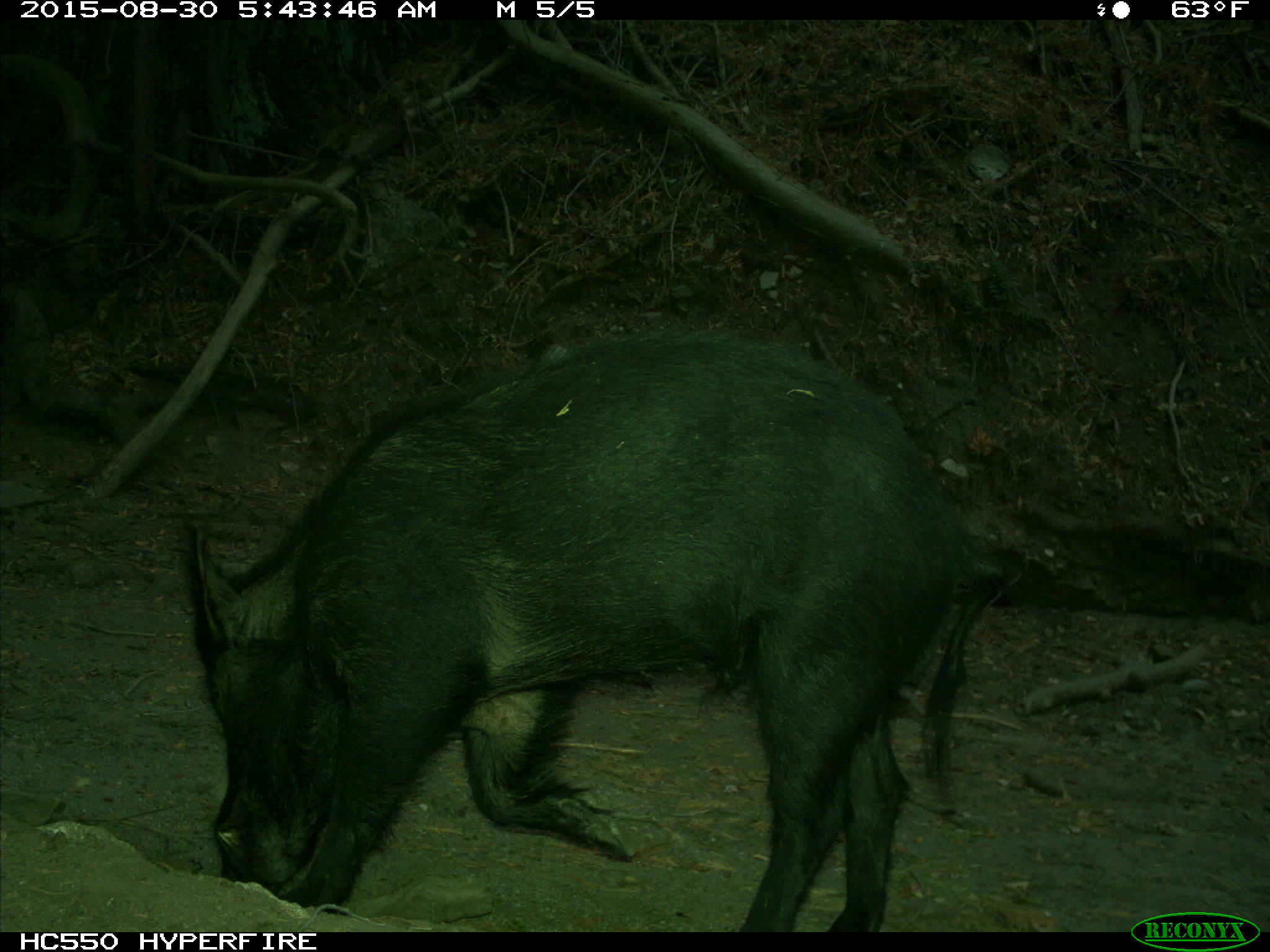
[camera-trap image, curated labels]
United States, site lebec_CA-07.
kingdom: Animalia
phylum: Chordata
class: Mammalia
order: Artiodactyla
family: Suidae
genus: Sus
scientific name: Sus scrofa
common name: wild boar